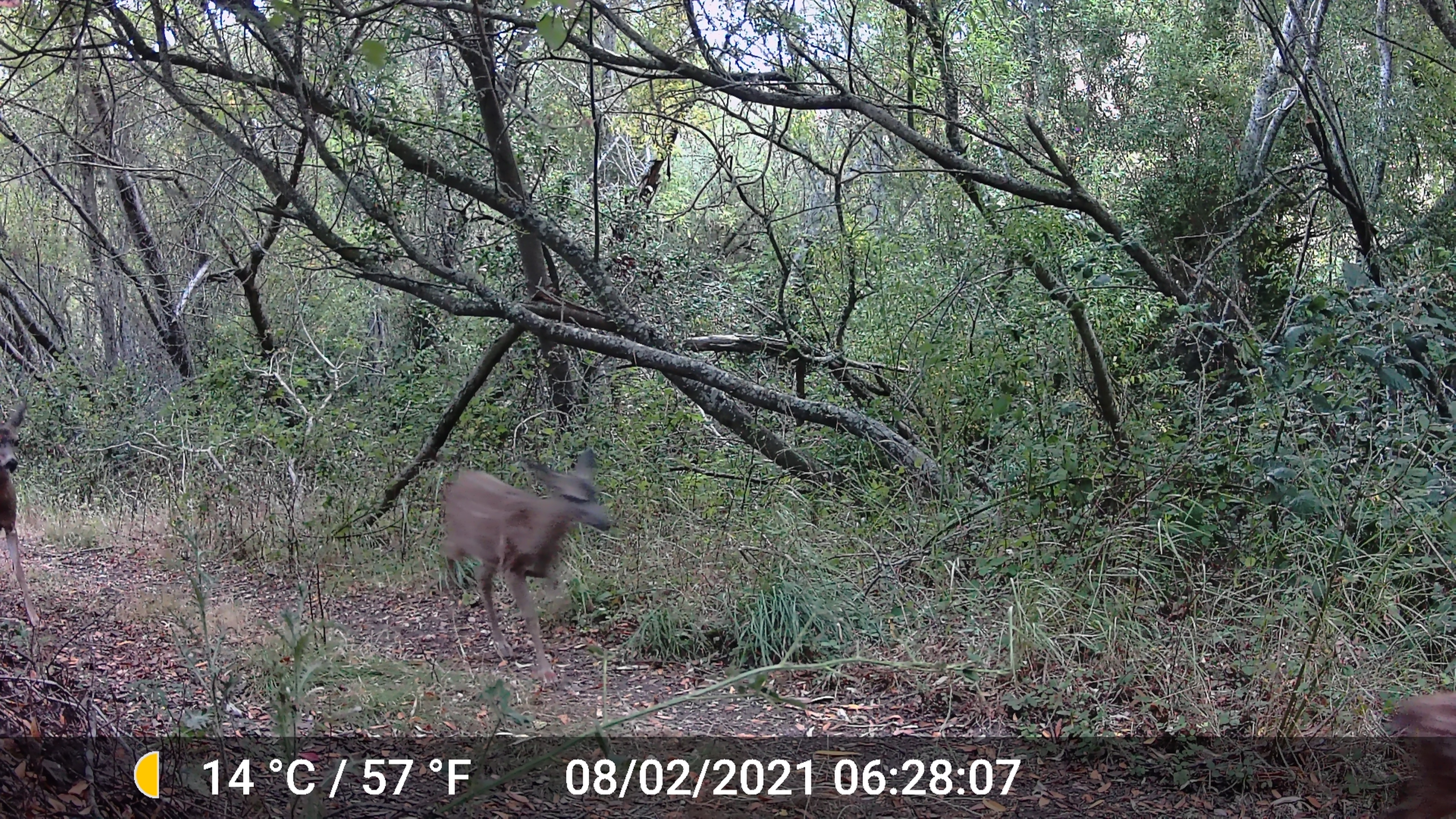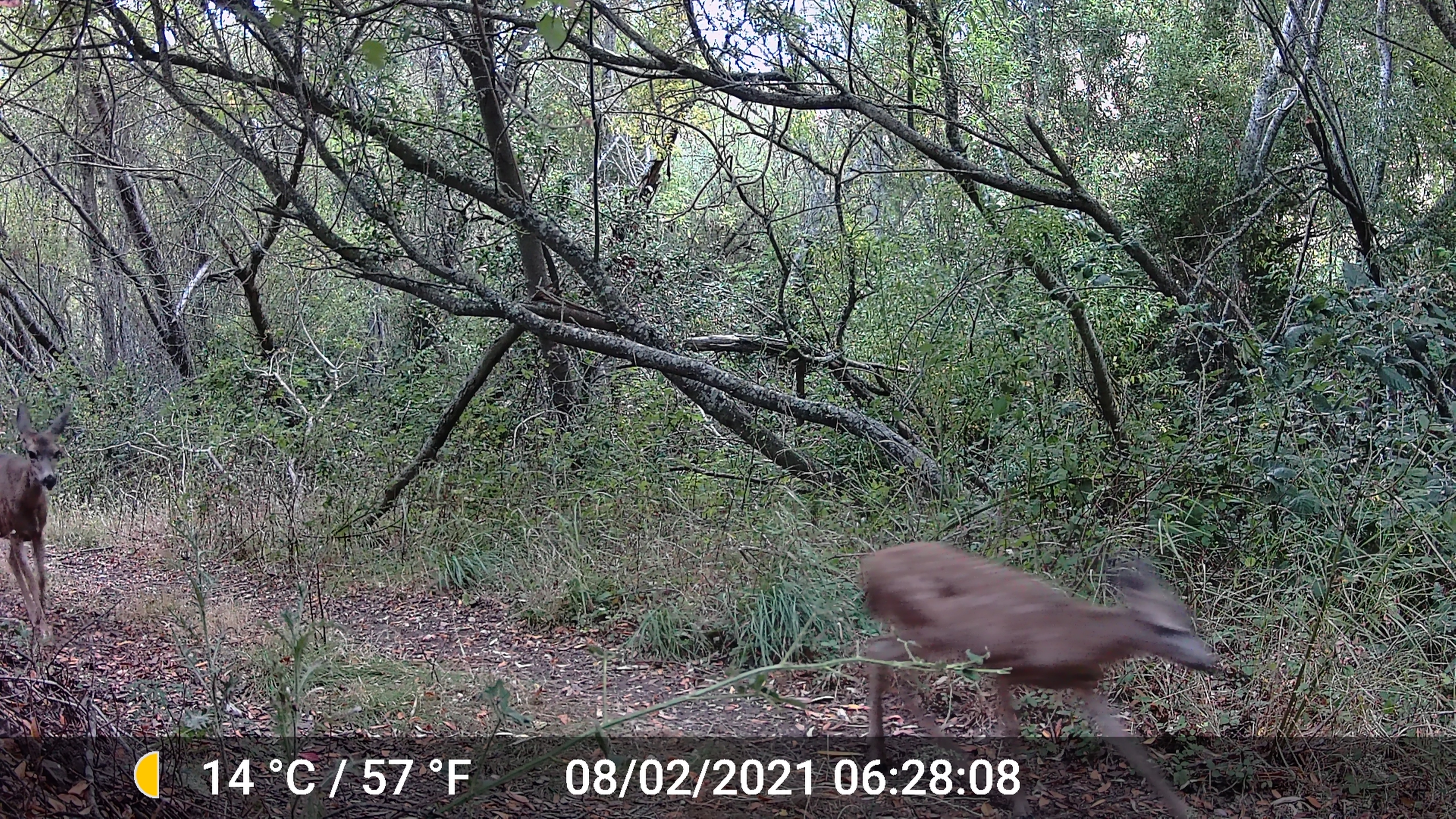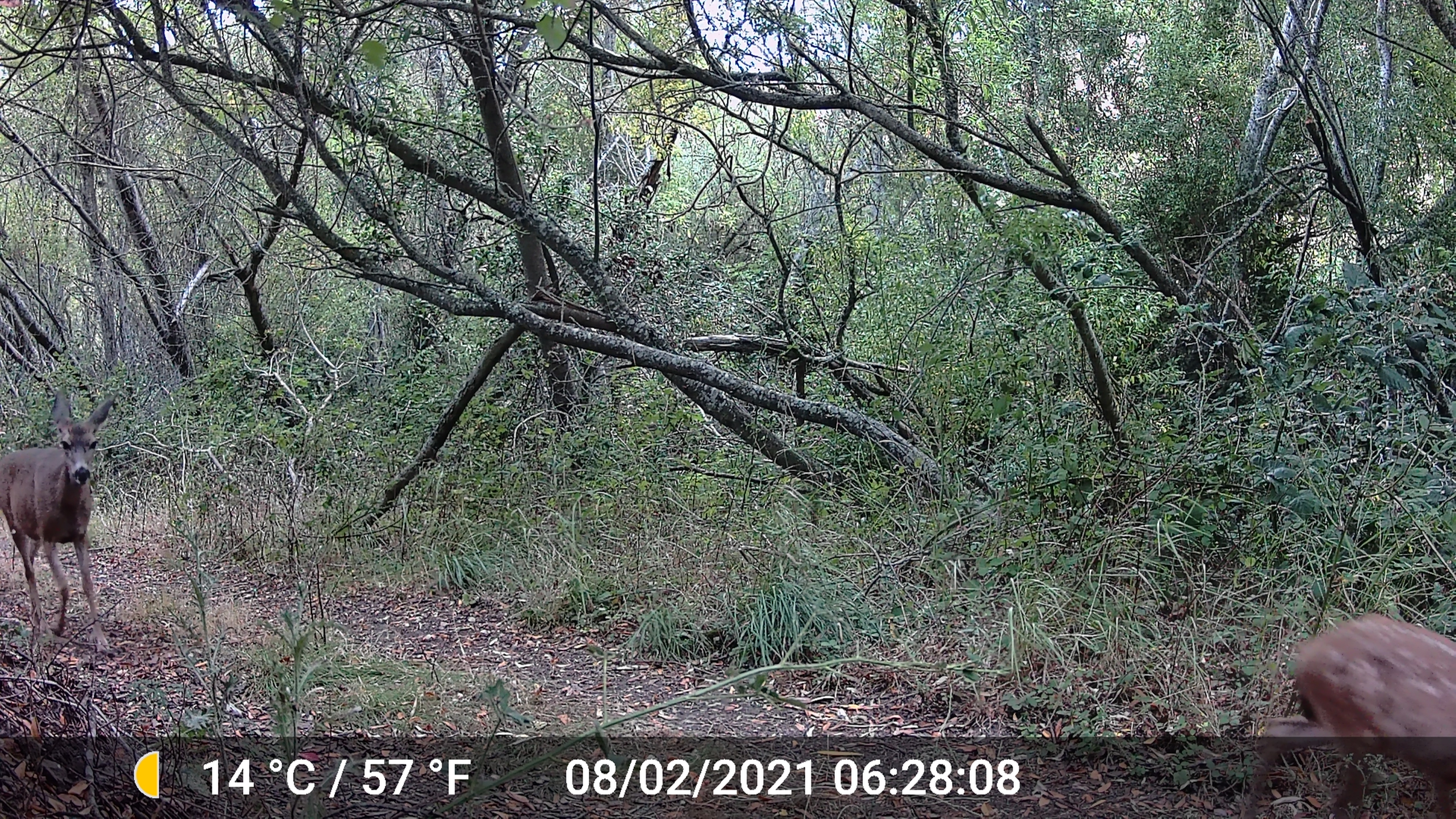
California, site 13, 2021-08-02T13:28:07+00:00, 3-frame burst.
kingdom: Animalia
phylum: Chordata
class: Mammalia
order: Artiodactyla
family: Cervidae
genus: Odocoileus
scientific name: Odocoileus hemionus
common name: mule deer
Mule deer (Odocoileus hemionus).